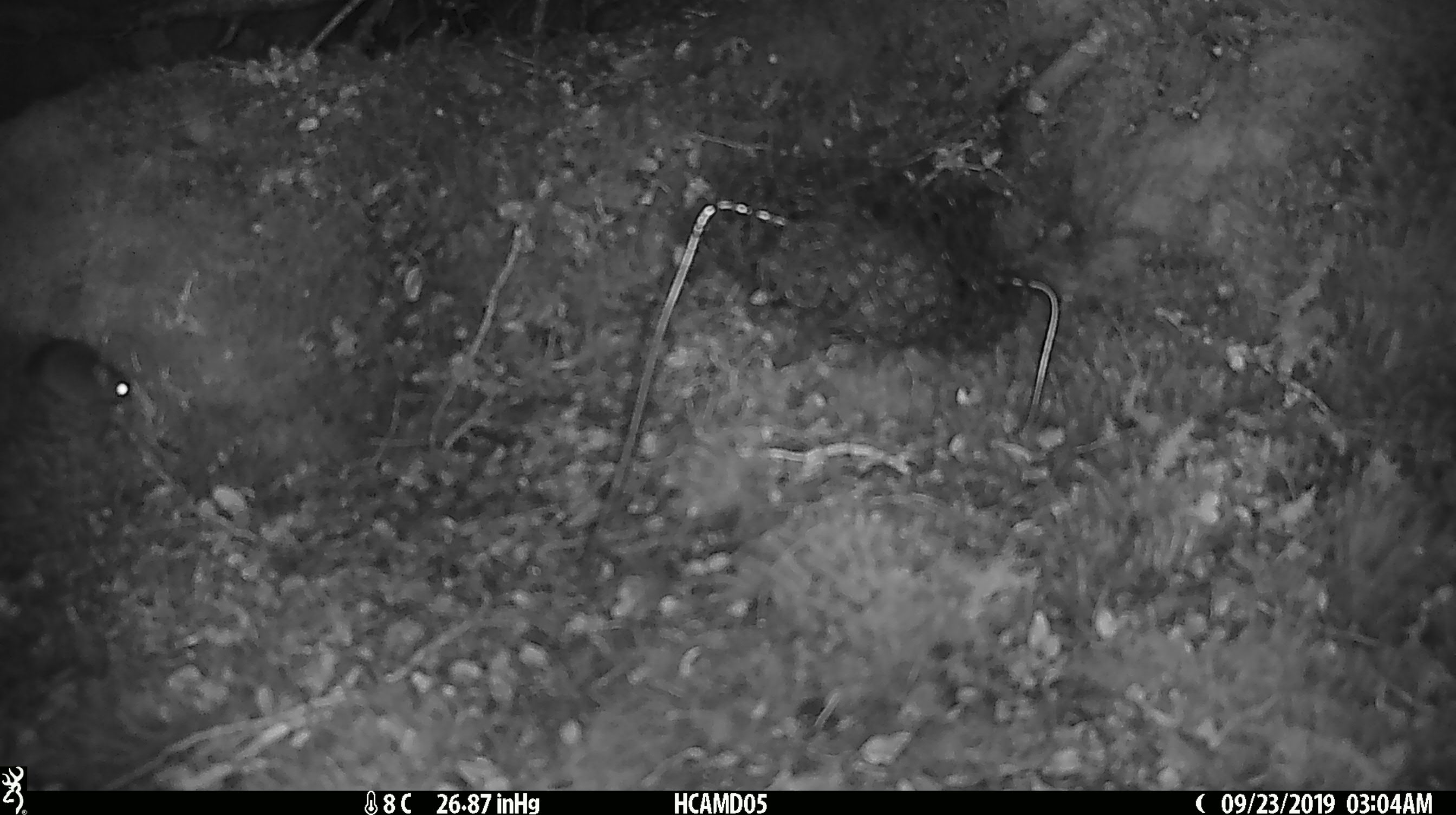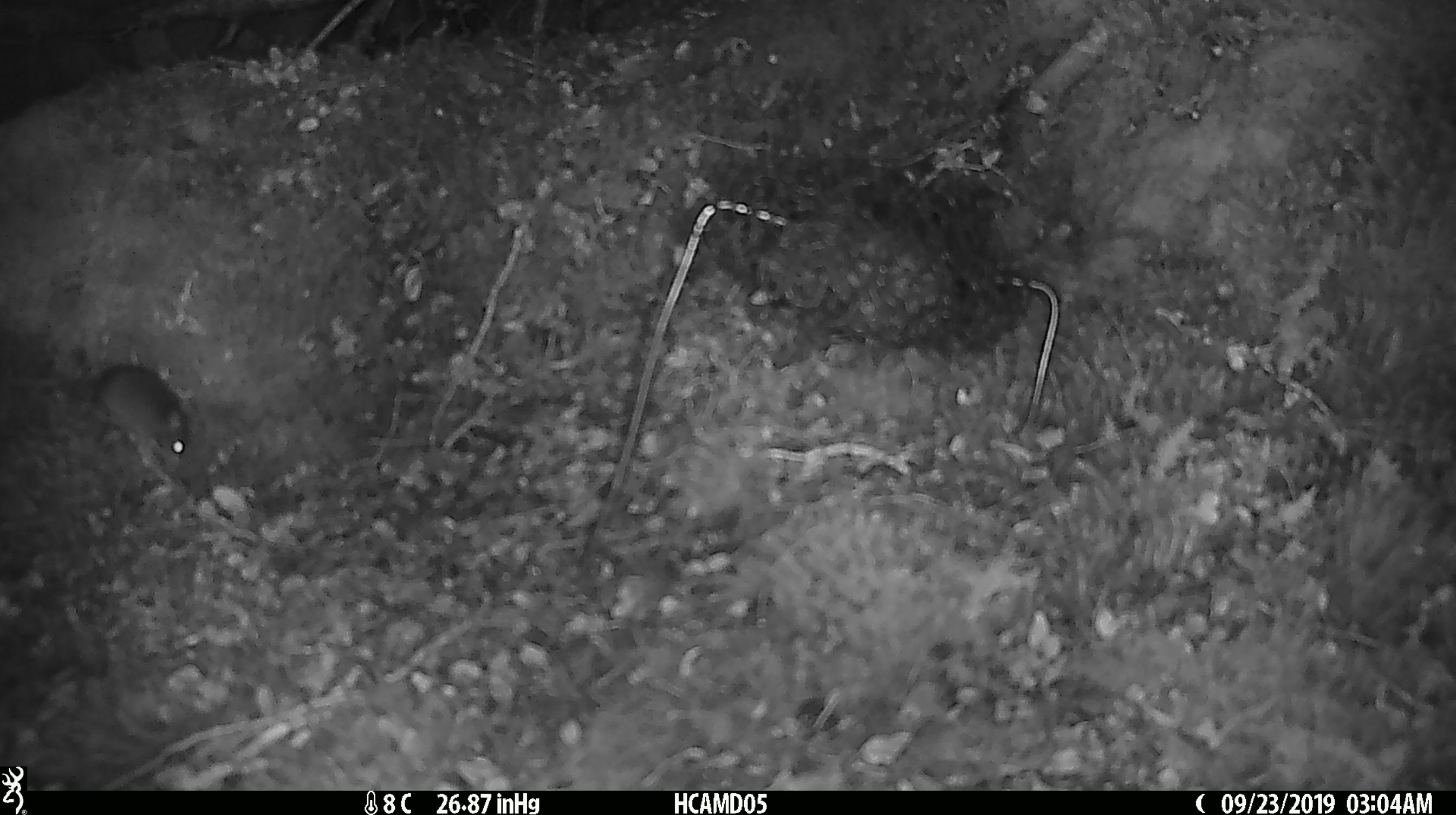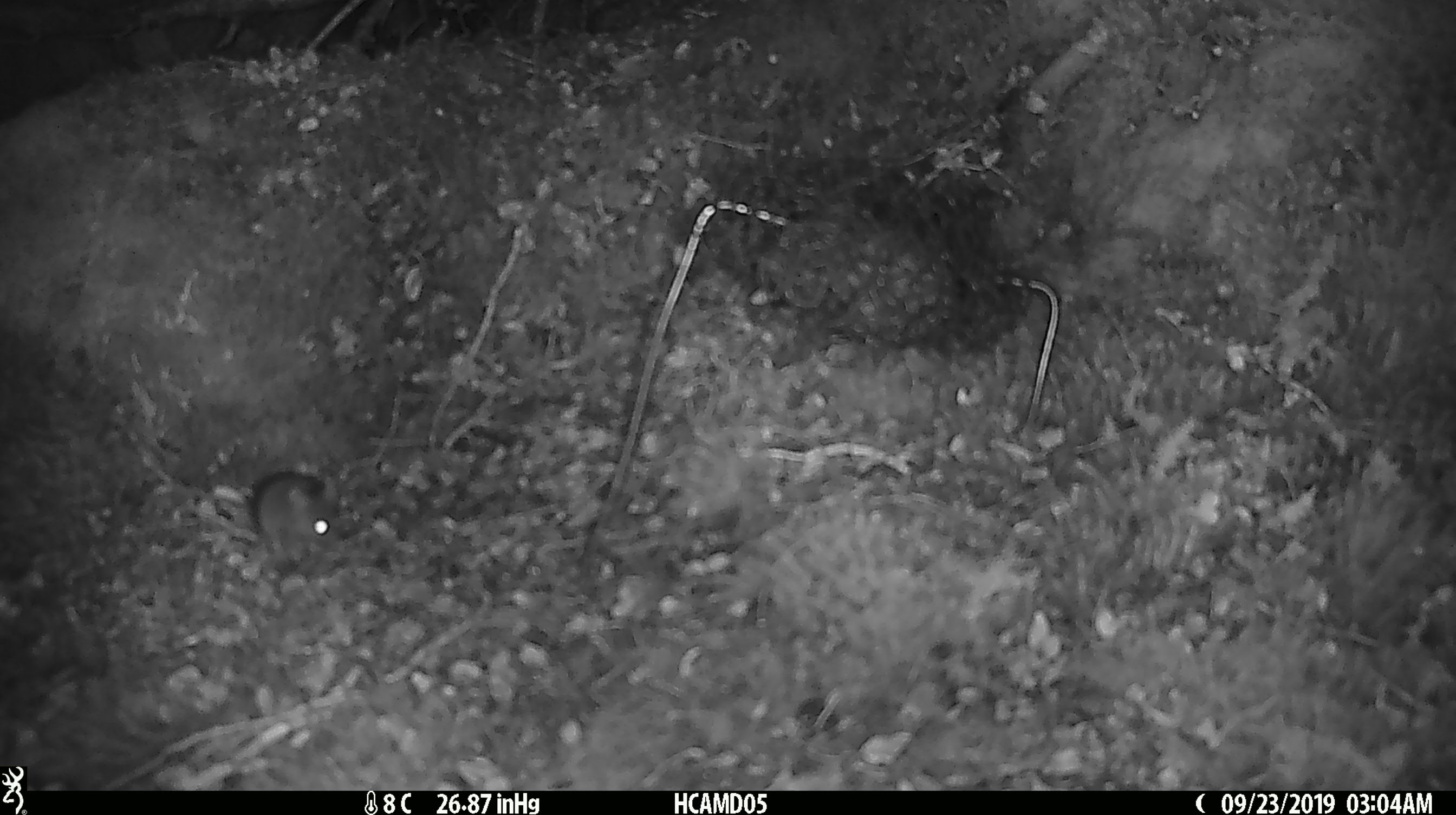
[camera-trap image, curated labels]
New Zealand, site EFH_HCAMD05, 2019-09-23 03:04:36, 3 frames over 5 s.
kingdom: Animalia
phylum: Chordata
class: Mammalia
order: Rodentia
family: Muridae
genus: Mus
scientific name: Mus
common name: mouse